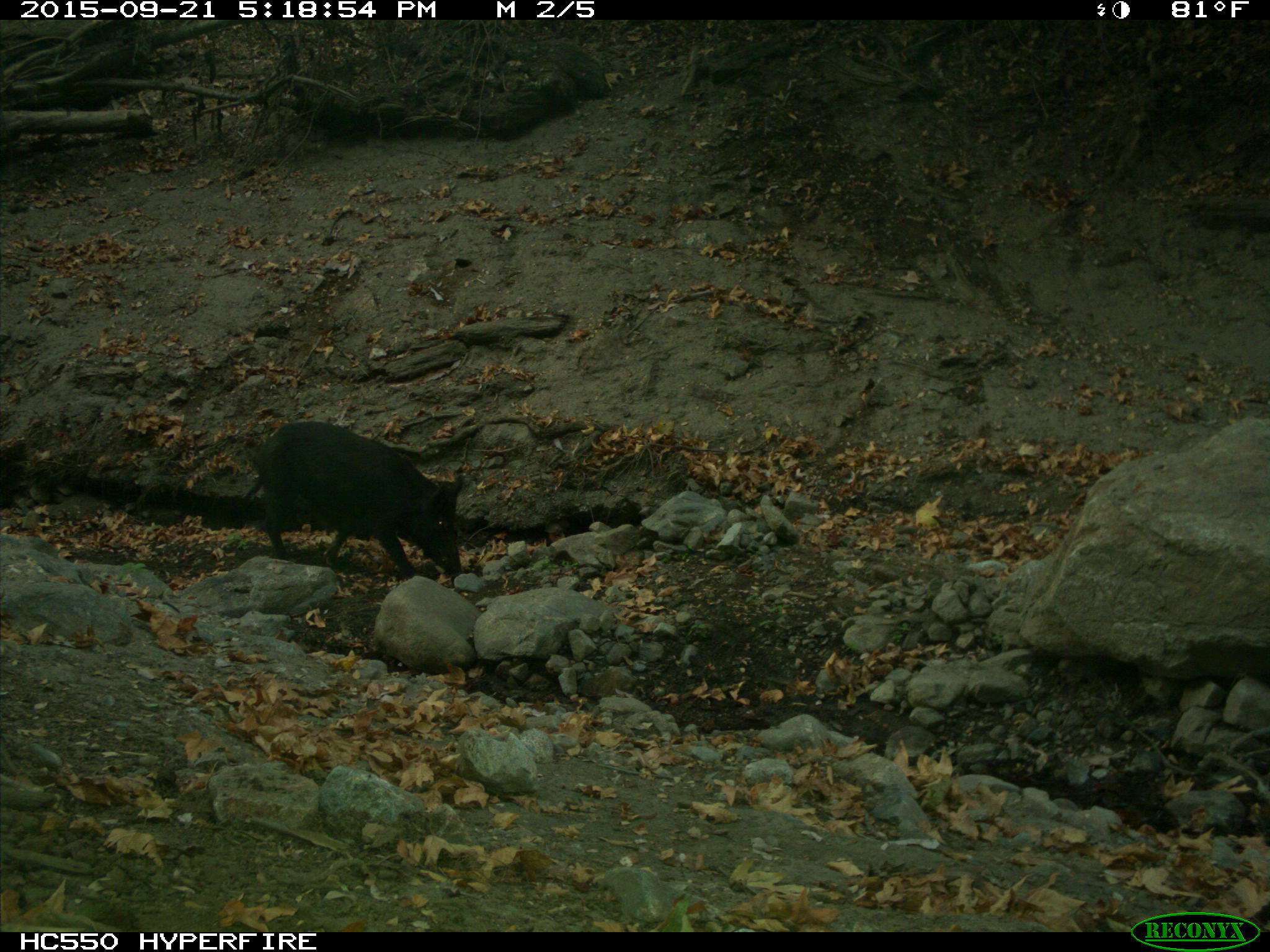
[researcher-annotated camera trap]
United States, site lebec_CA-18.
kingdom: Animalia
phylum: Chordata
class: Mammalia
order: Artiodactyla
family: Suidae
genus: Sus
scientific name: Sus scrofa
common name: wild boar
Sus scrofa (wild boar).